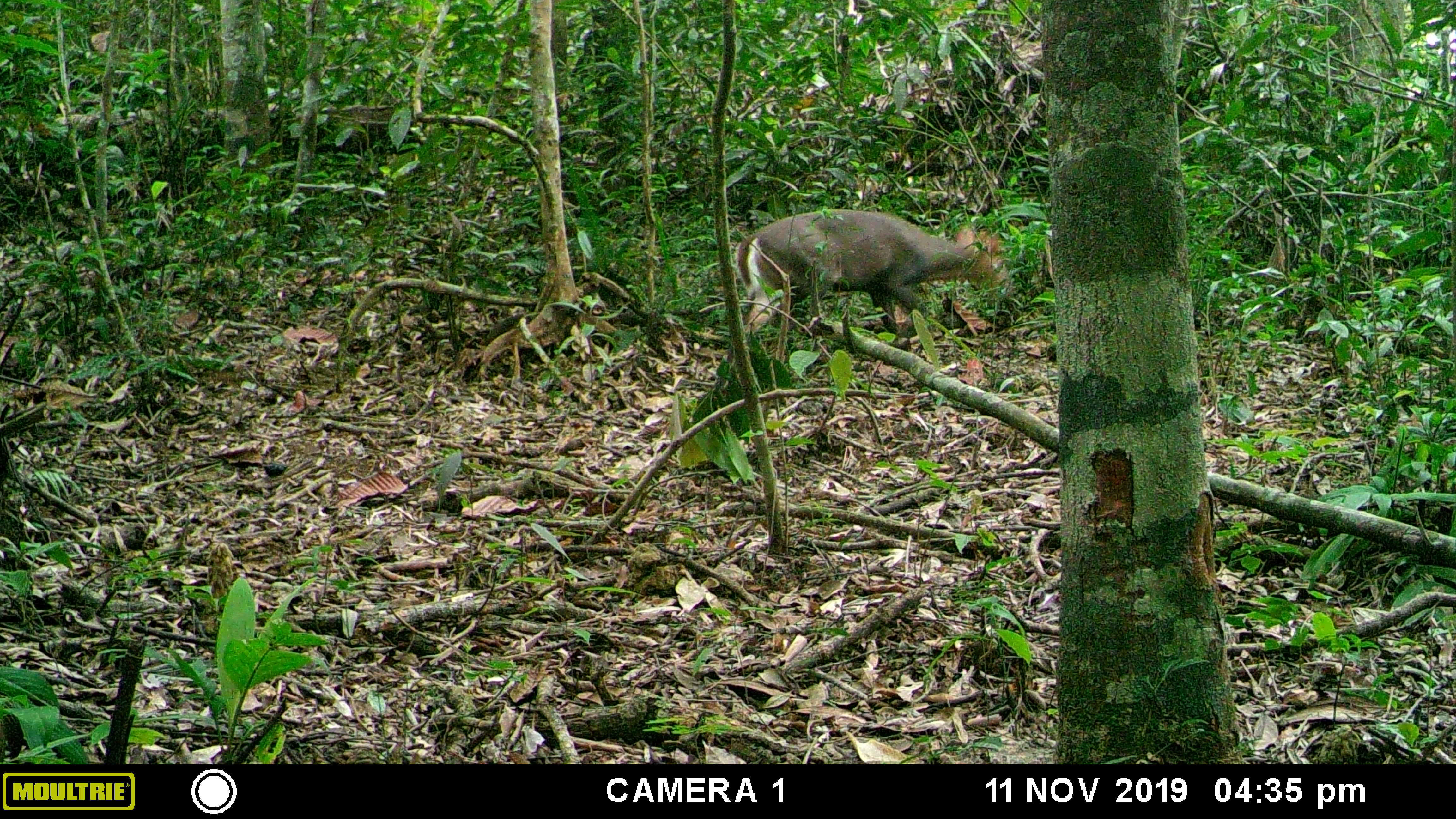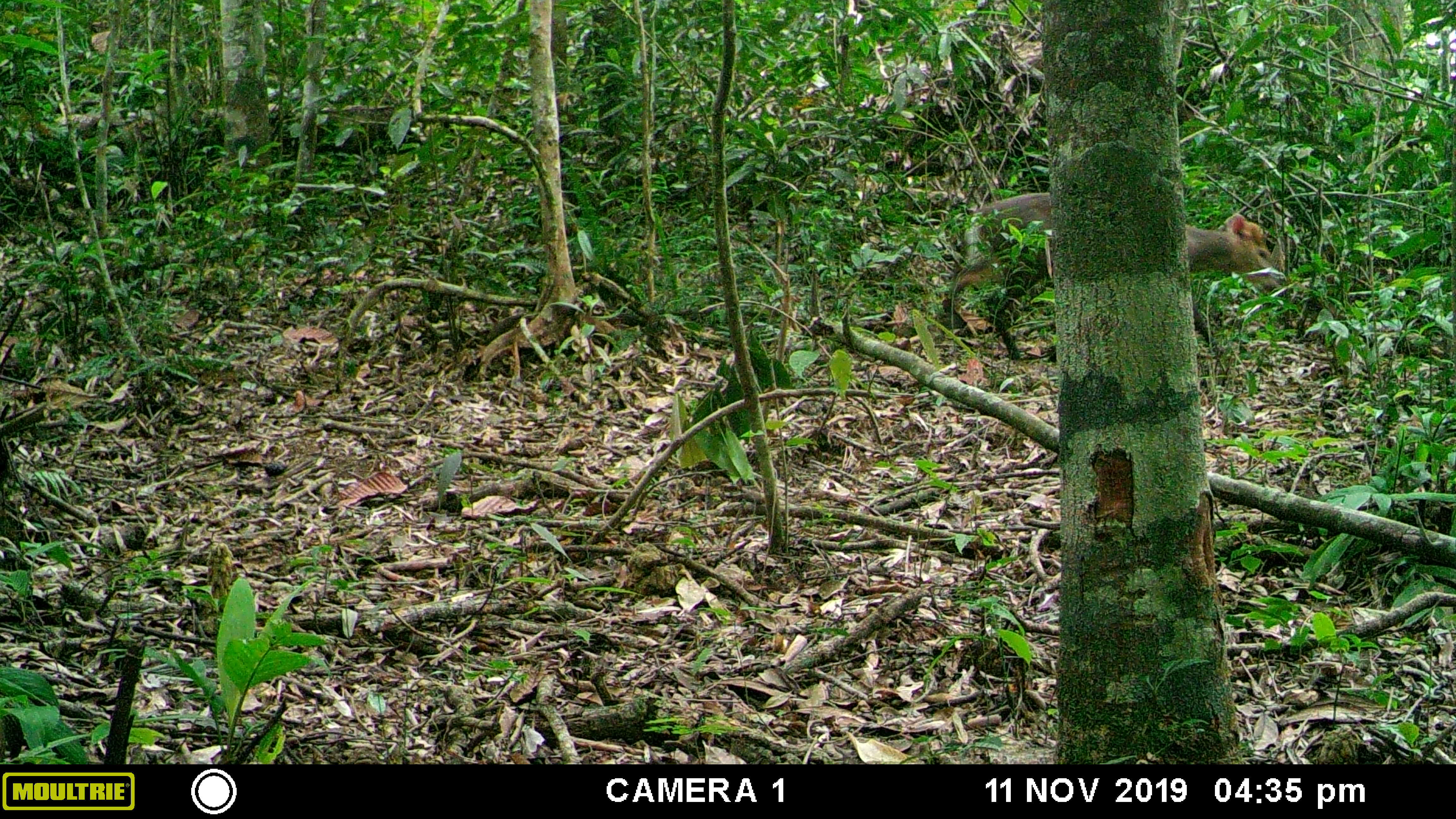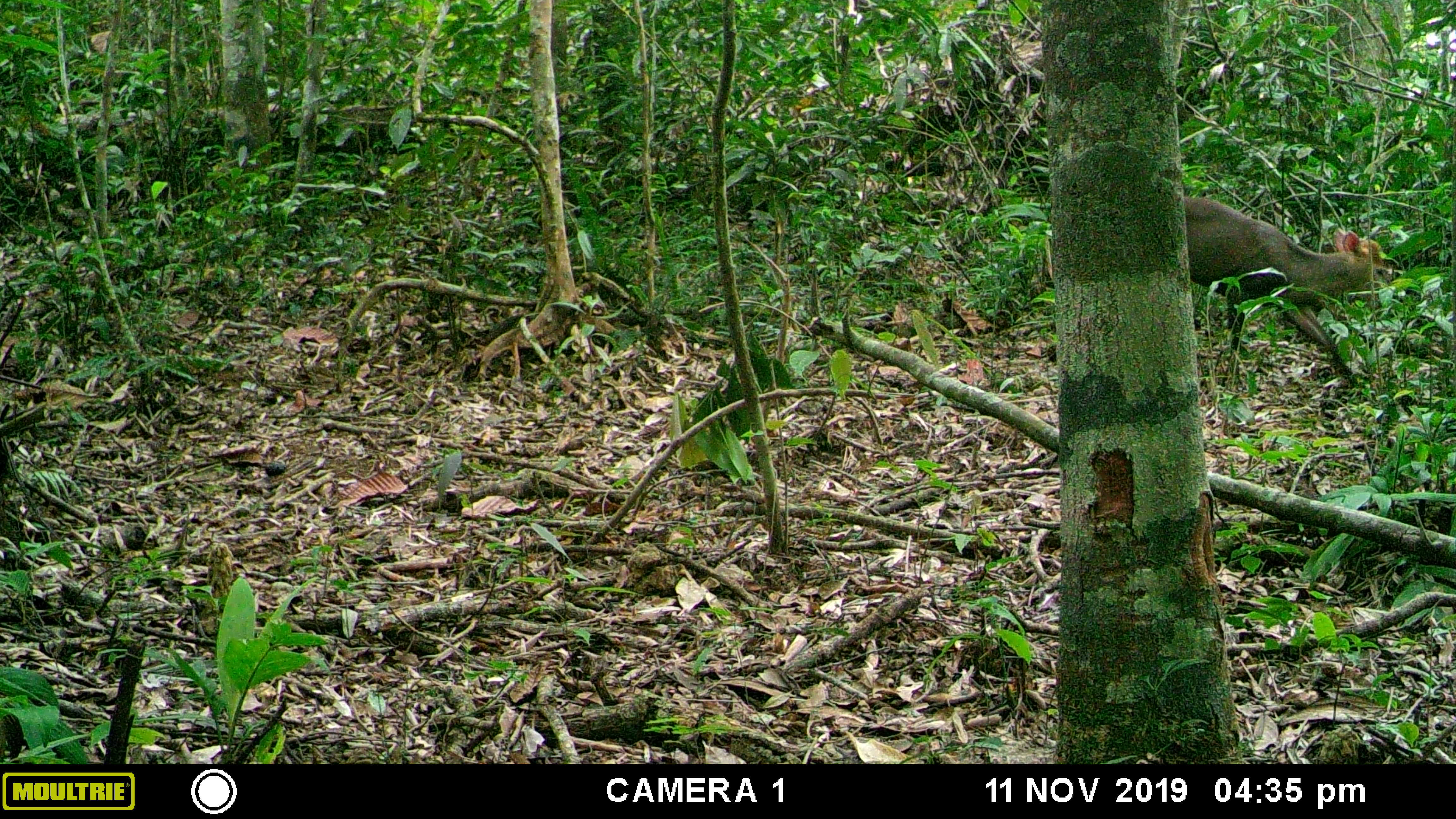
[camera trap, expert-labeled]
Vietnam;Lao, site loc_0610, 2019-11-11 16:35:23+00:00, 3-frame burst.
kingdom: Animalia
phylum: Chordata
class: Mammalia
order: Artiodactyla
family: Cervidae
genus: Muntiacus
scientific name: Muntiacus rooseveltorum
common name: roosevelt's muntjac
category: roosevelts muntjac group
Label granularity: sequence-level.